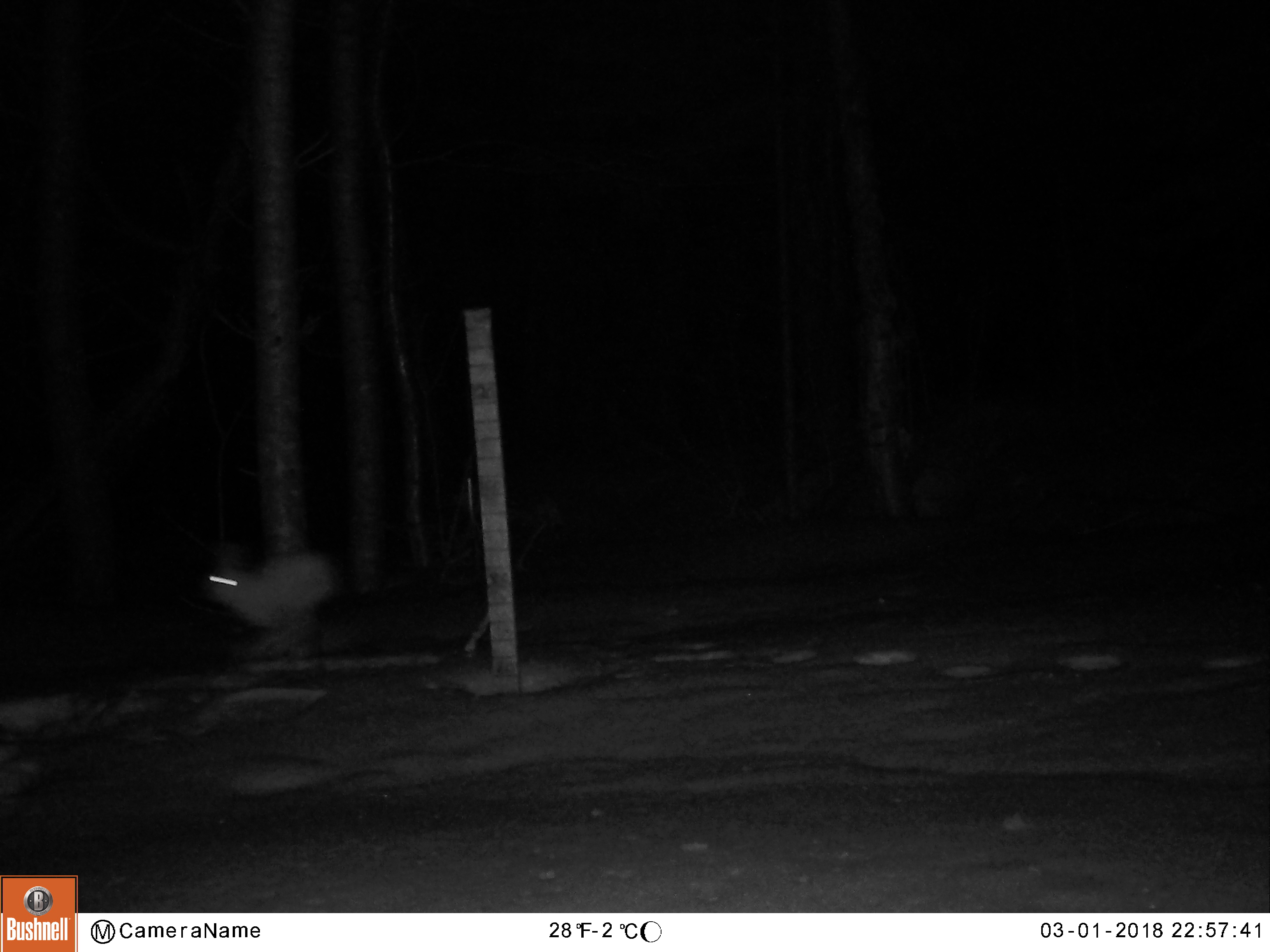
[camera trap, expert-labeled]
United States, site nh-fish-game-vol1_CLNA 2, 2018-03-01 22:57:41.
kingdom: Animalia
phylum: Chordata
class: Mammalia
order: Lagomorpha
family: Leporidae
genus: Lepus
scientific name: Lepus americanus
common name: snowshoe hare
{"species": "snowshoe hare (Lepus americanus)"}